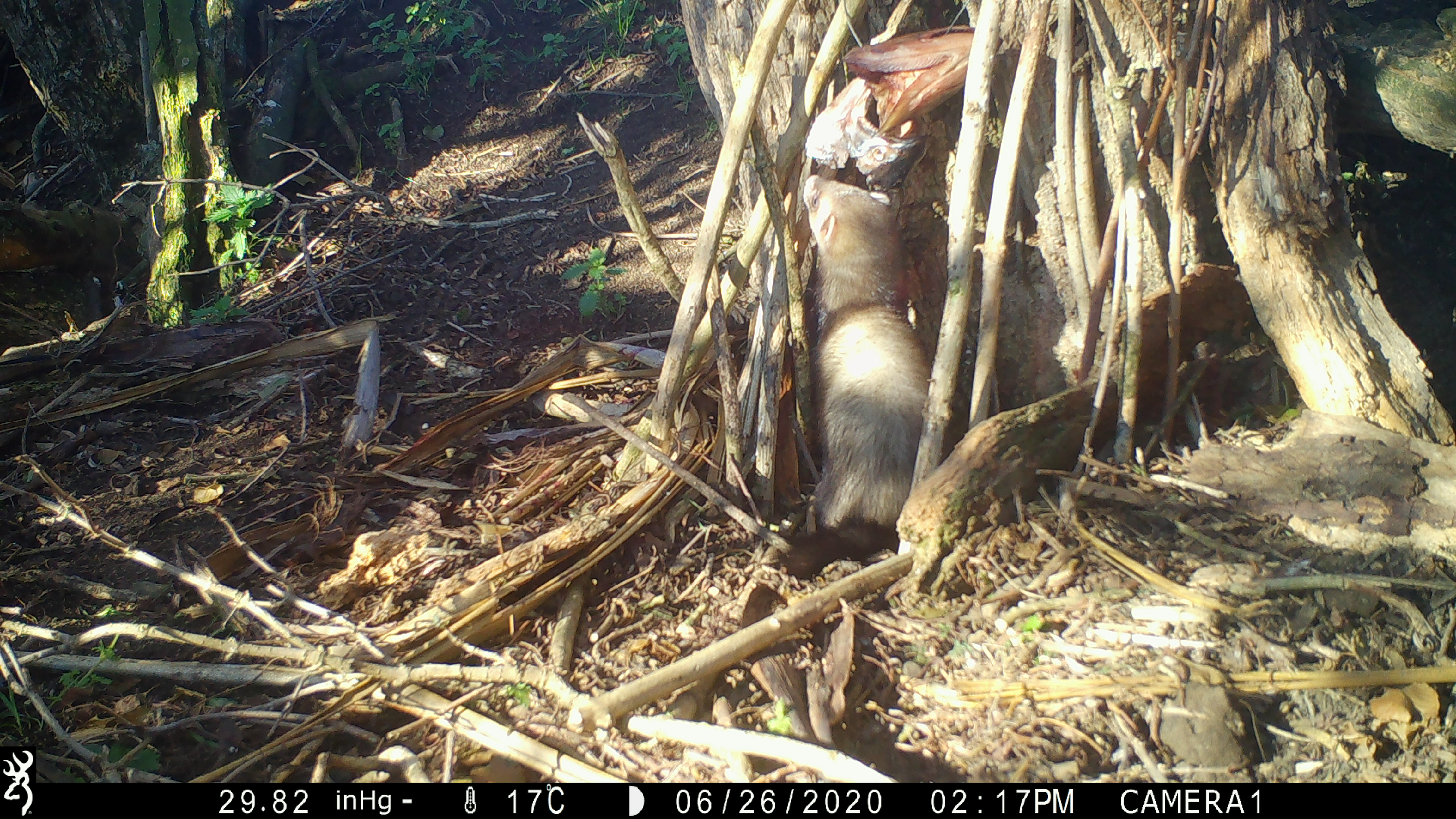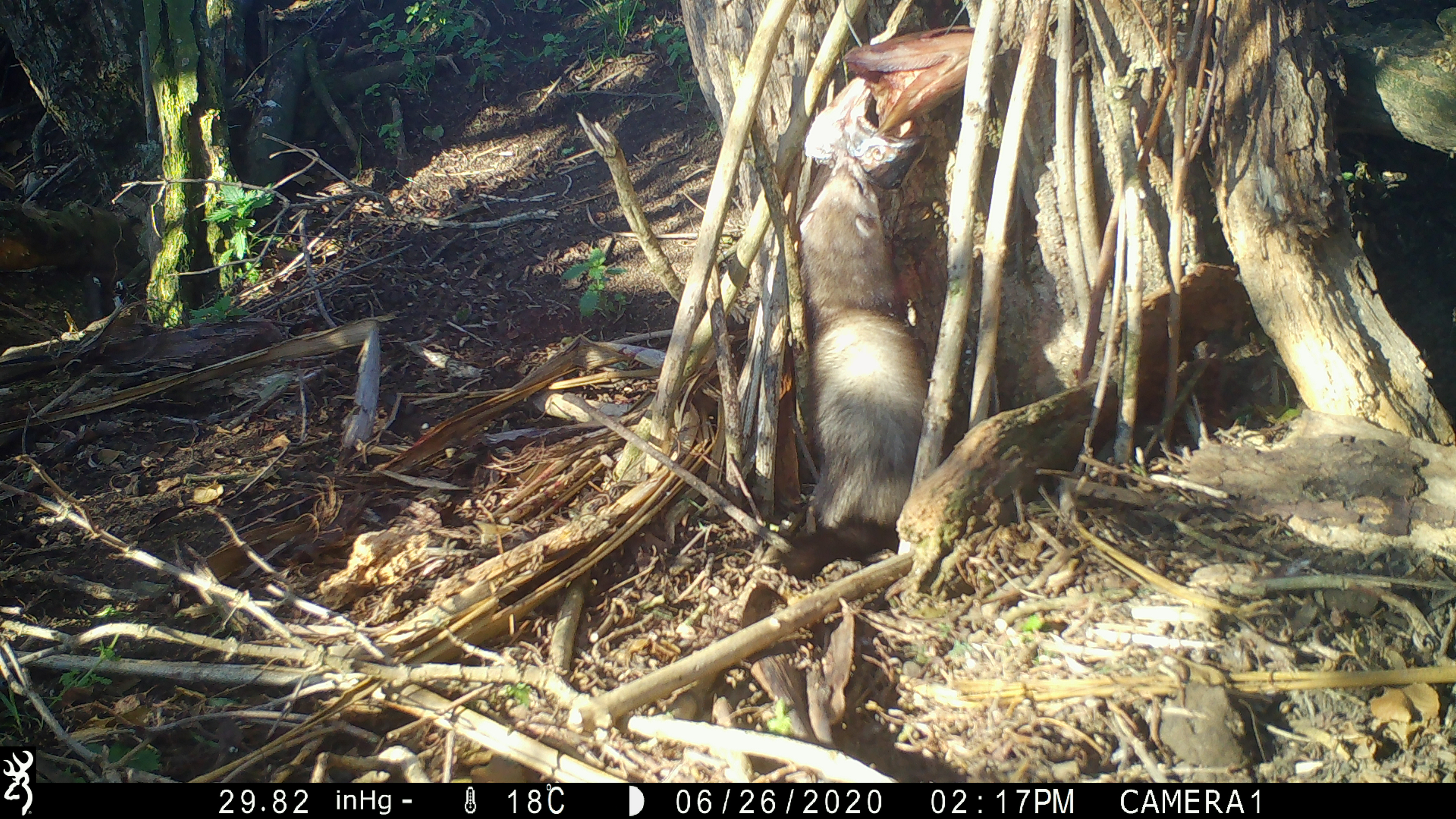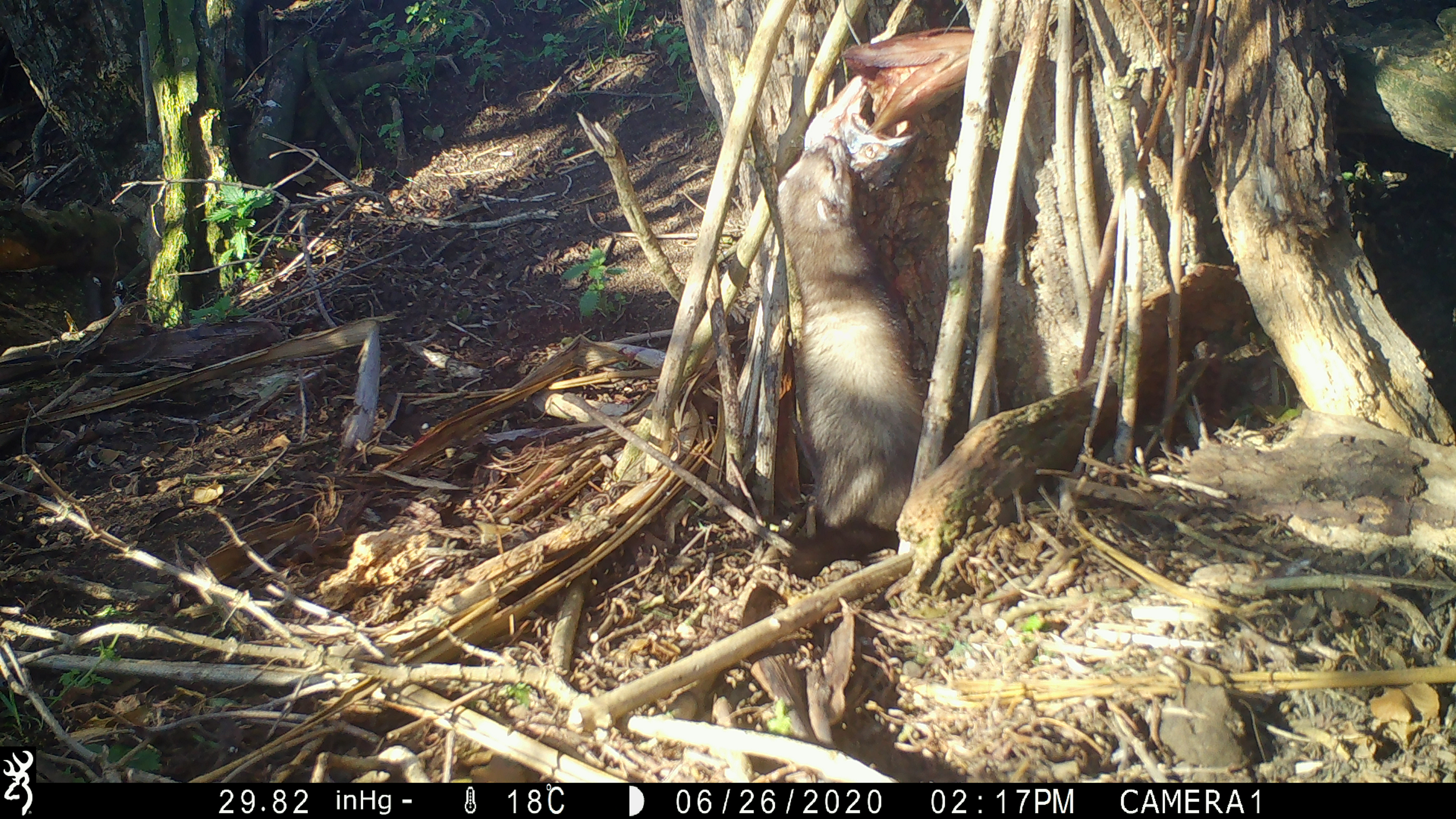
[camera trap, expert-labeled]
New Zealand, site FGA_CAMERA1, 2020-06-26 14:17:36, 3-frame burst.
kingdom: Animalia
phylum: Chordata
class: Mammalia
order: Carnivora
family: Mustelidae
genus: Mustela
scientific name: Mustela furo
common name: ferret